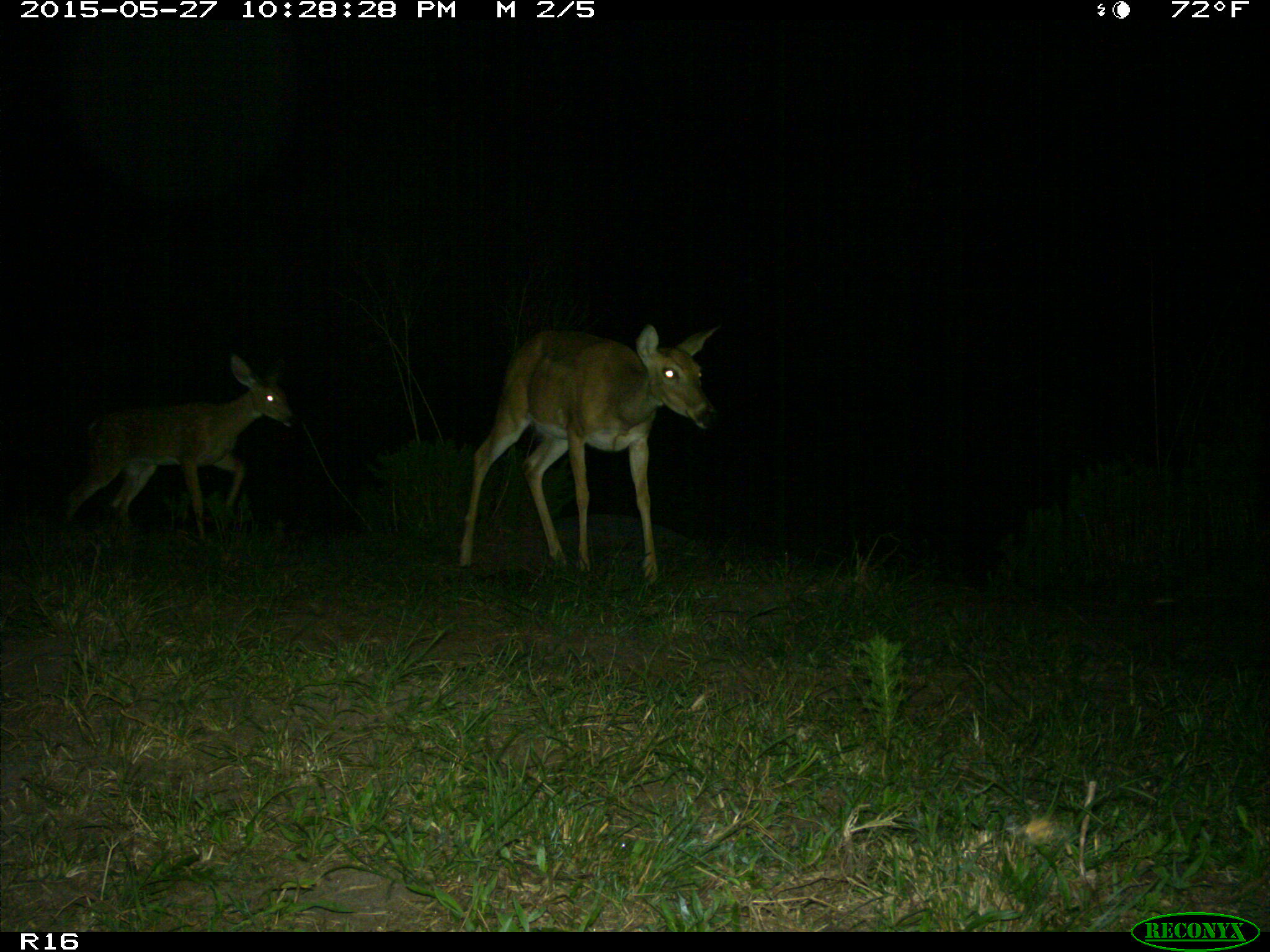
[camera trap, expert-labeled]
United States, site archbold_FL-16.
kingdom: Animalia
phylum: Chordata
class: Mammalia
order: Artiodactyla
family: Cervidae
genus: Odocoileus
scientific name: Odocoileus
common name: deer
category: unidentified deer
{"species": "unidentified deer (deer) (Odocoileus)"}